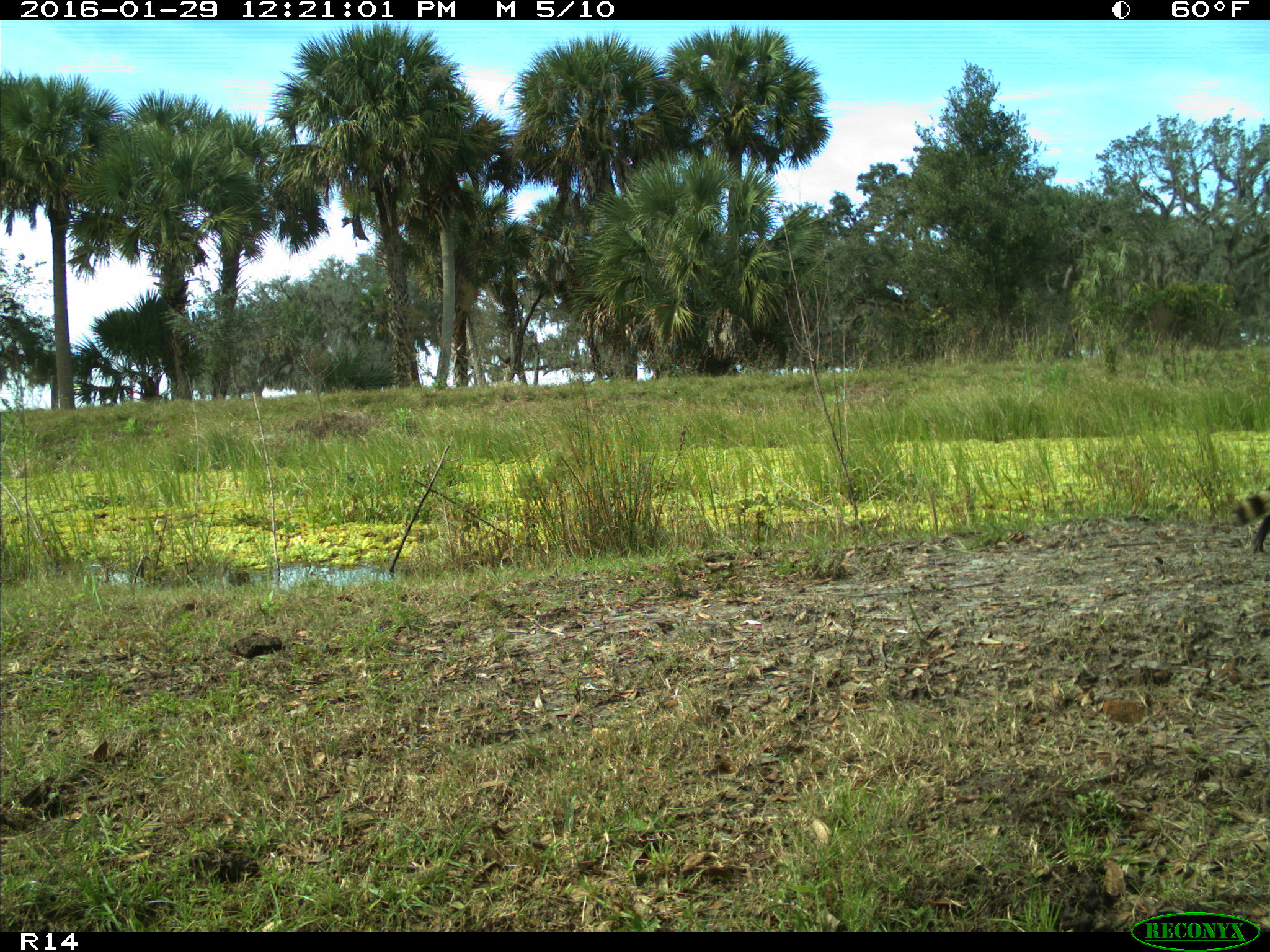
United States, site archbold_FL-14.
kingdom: Animalia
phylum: Chordata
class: Mammalia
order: Carnivora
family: Procyonidae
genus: Procyon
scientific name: Procyon lotor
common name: common raccoon